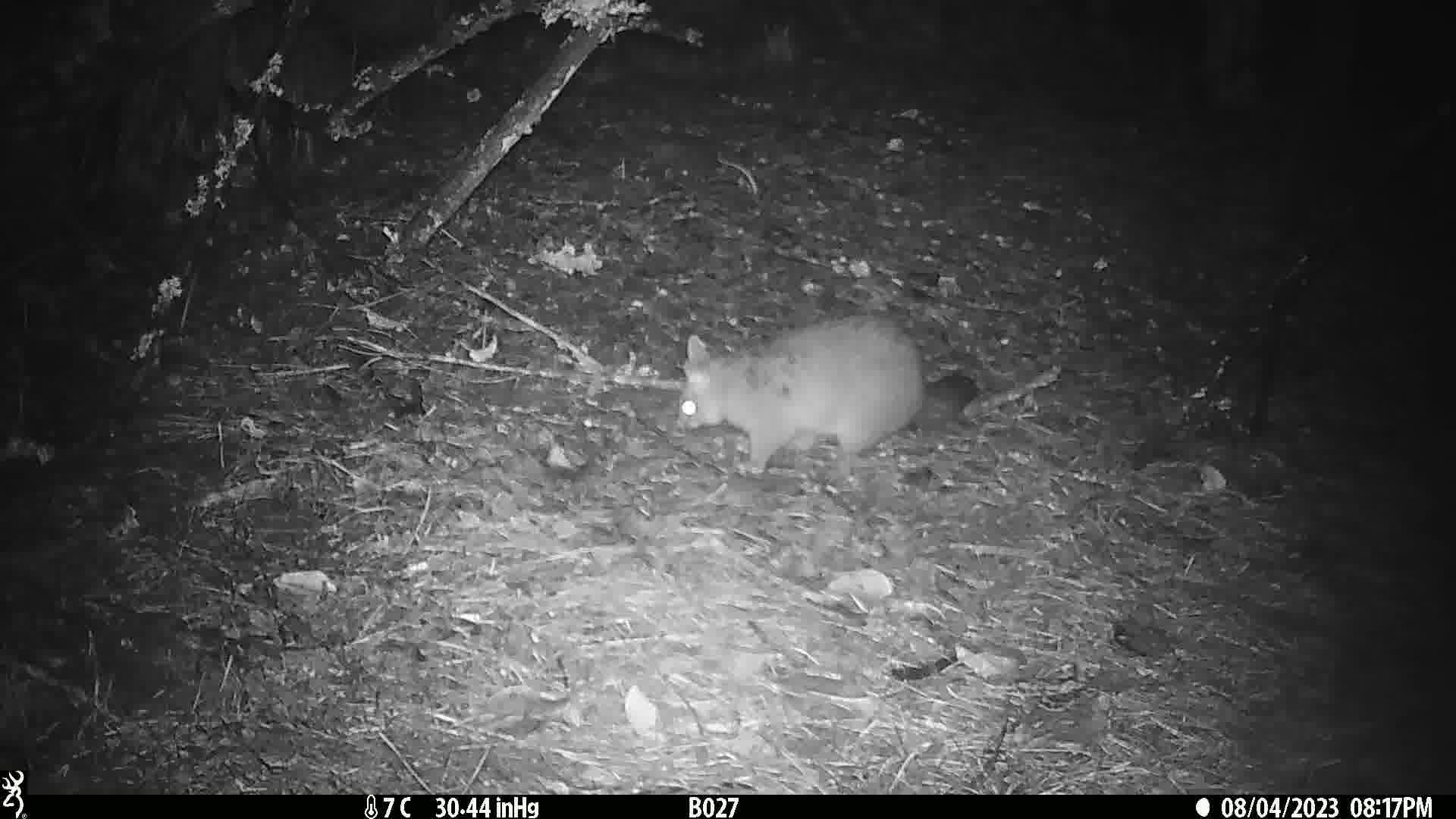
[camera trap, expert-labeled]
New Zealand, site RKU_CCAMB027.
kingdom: Animalia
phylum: Chordata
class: Mammalia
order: Diprotodontia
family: Phalangeridae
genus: Trichosurus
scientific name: Trichosurus vulpecula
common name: common brushtail possum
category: possum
Possum (common brushtail possum) (Trichosurus vulpecula).